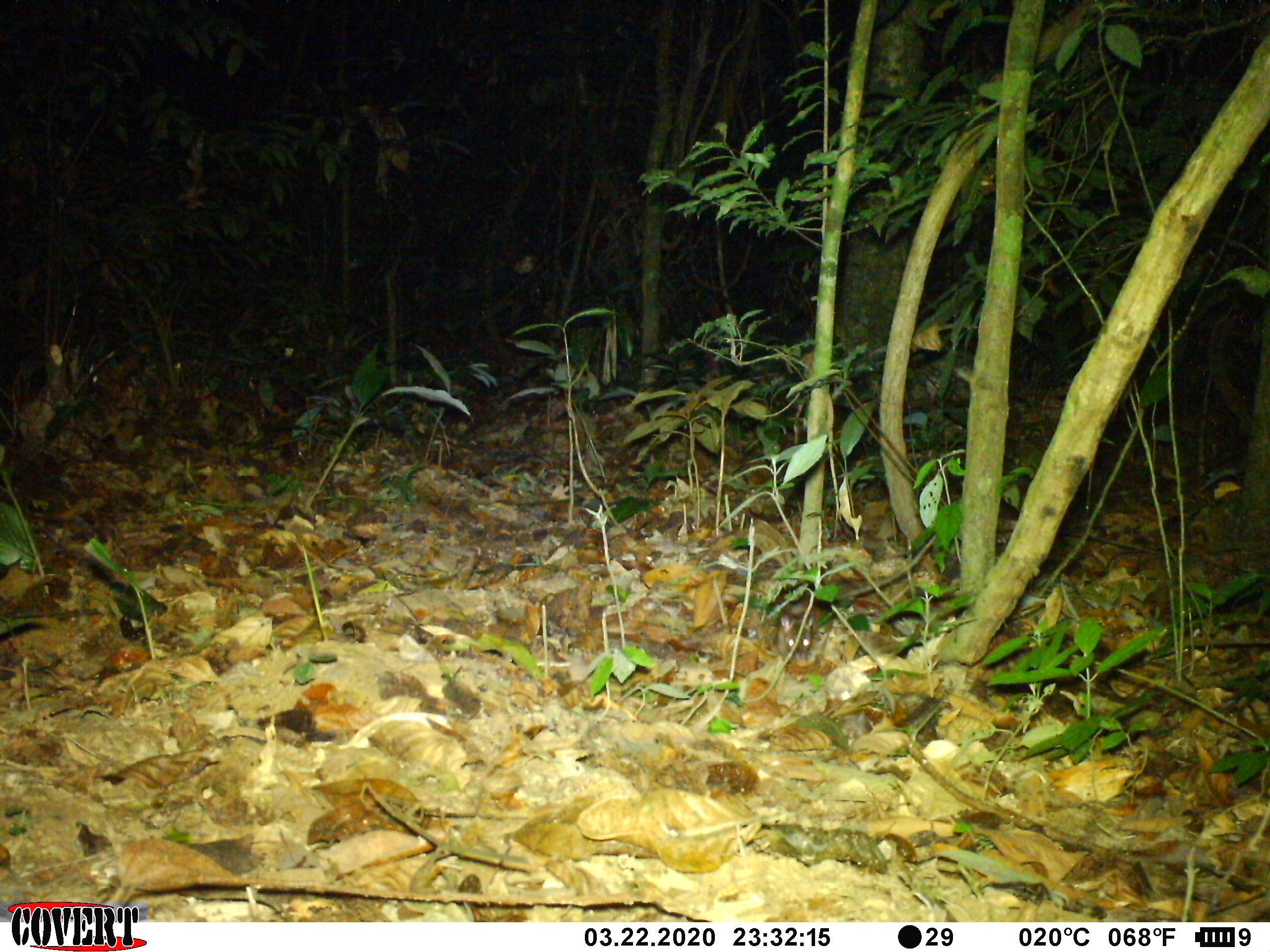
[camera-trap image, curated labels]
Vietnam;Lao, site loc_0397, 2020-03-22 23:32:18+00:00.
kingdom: Animalia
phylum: Chordata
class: Mammalia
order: Rodentia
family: Muridae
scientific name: Muridae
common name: old-world mice and rats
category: unidentified murid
Unidentified murid (old-world mice and rats) (Muridae). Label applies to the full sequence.